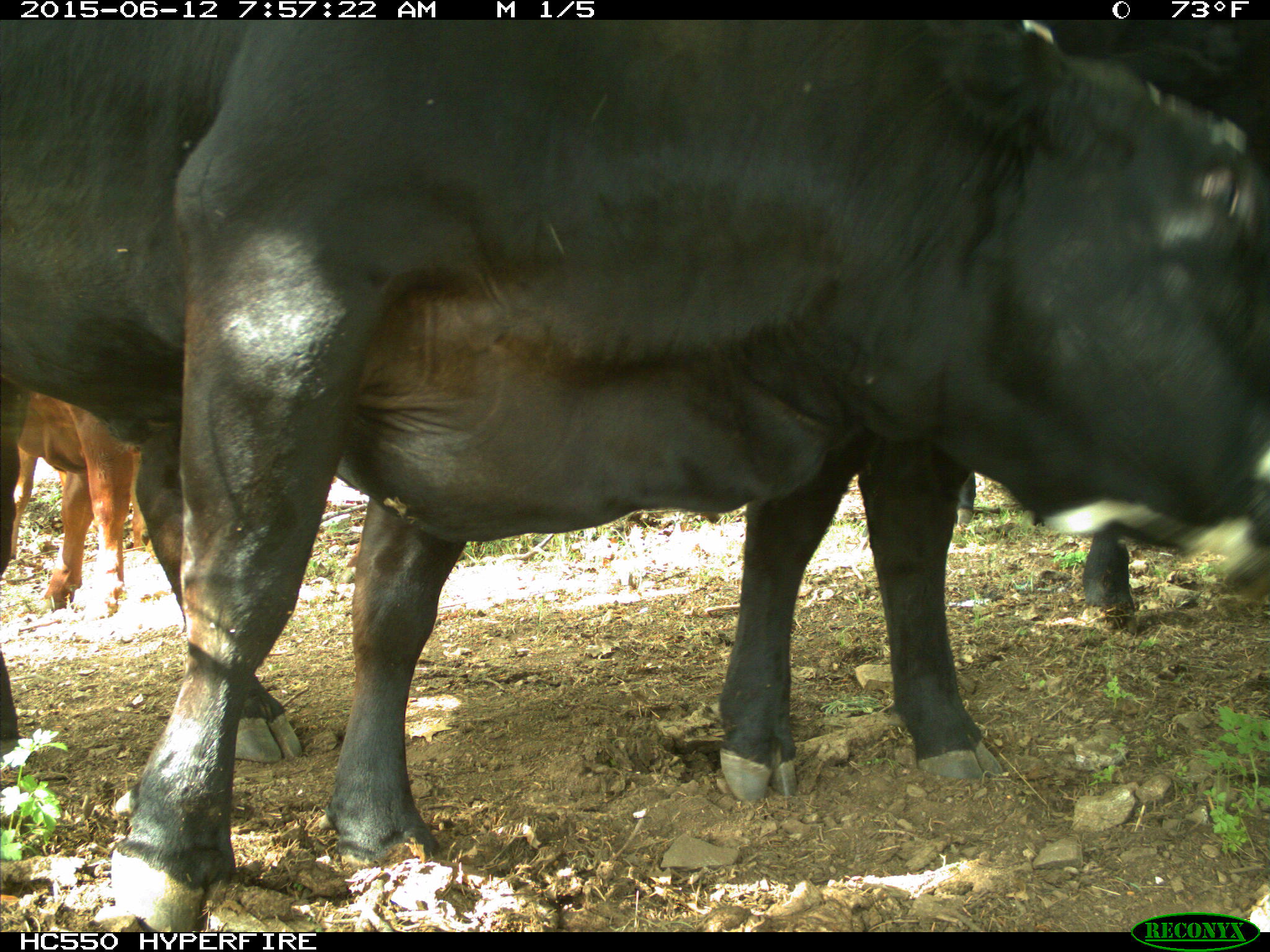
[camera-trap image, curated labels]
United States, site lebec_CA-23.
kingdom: Animalia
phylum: Chordata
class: Mammalia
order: Artiodactyla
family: Bovidae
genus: Bos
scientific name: Bos taurus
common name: domestic cow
Bos taurus (domestic cow).